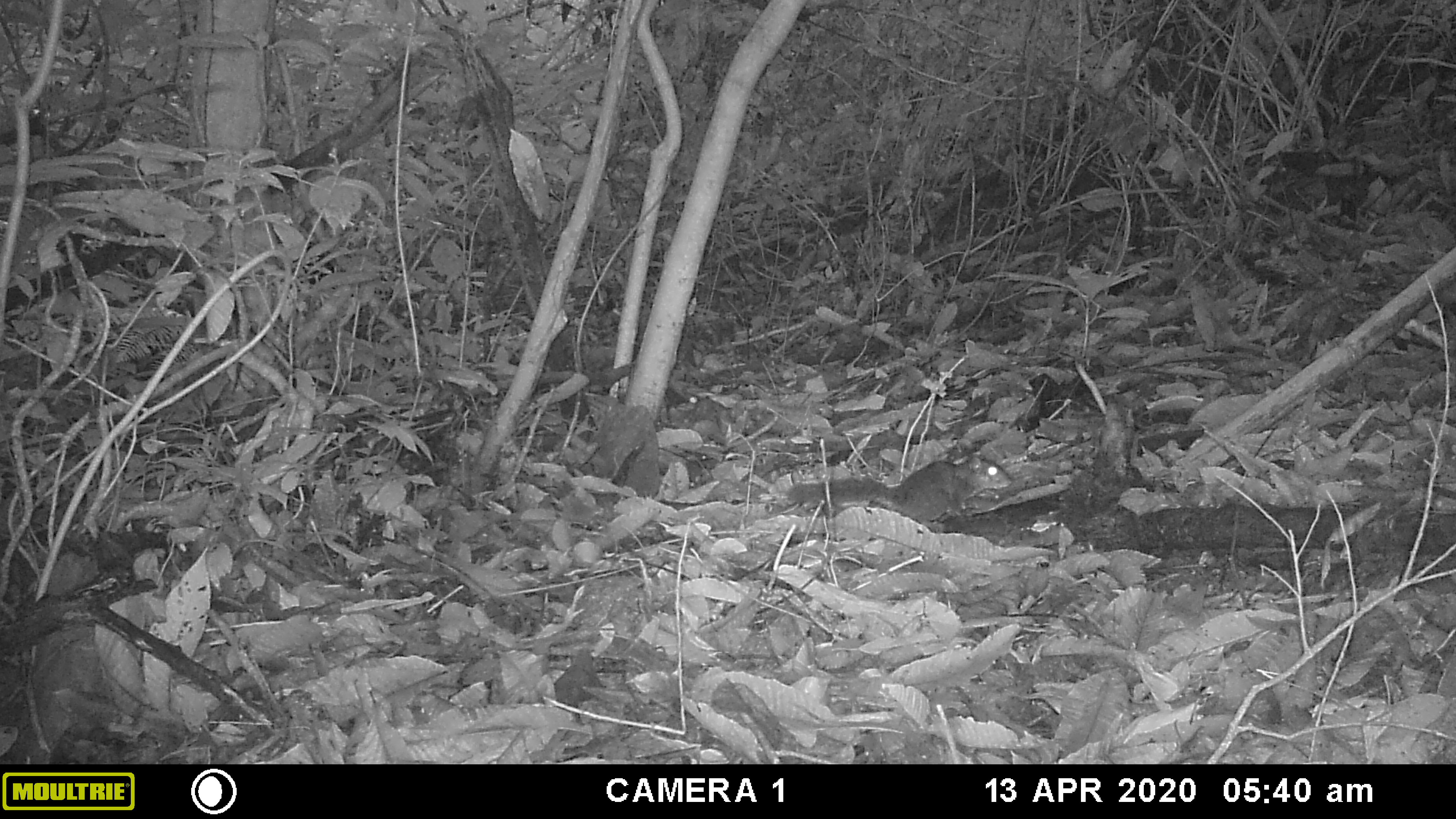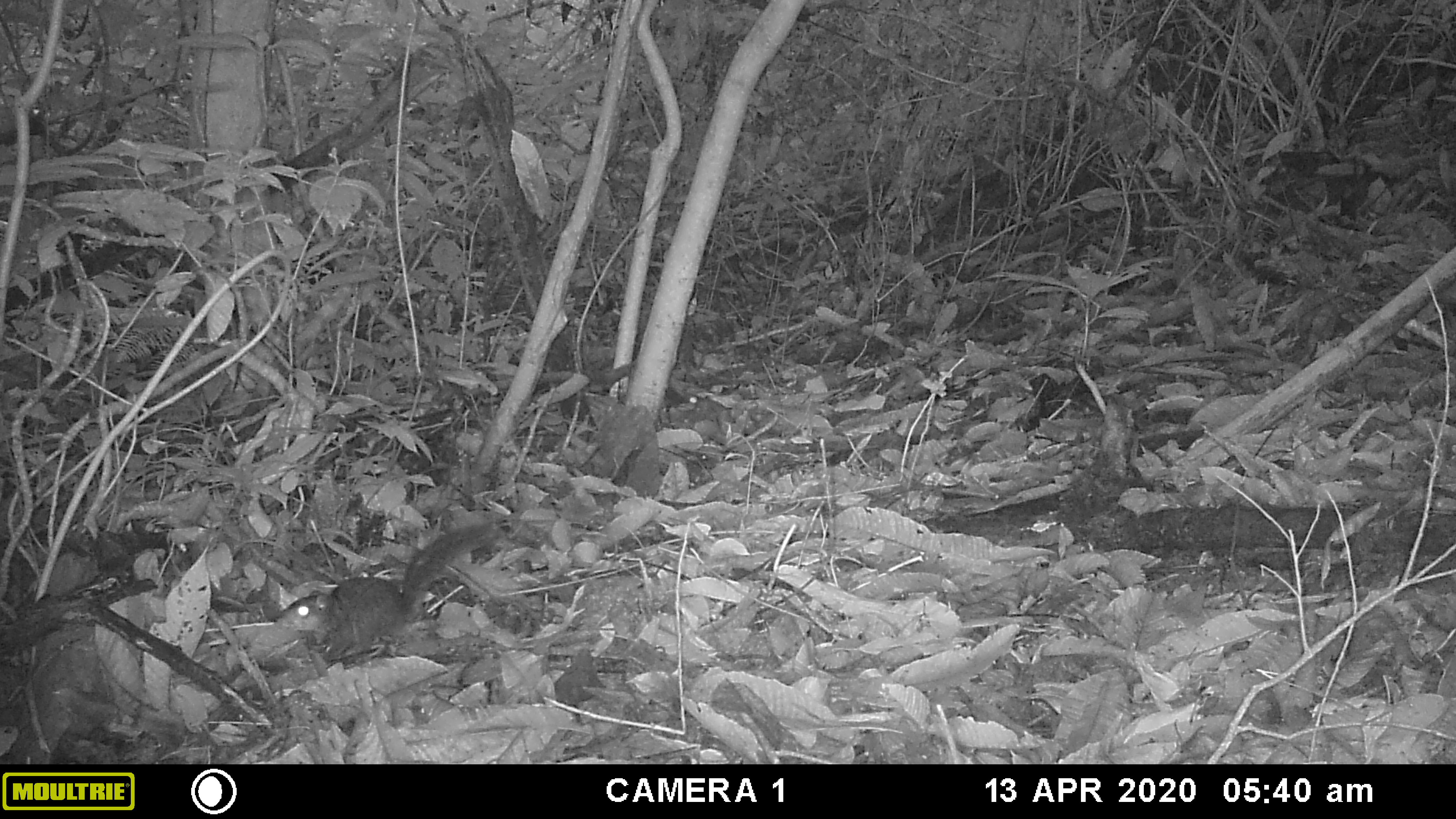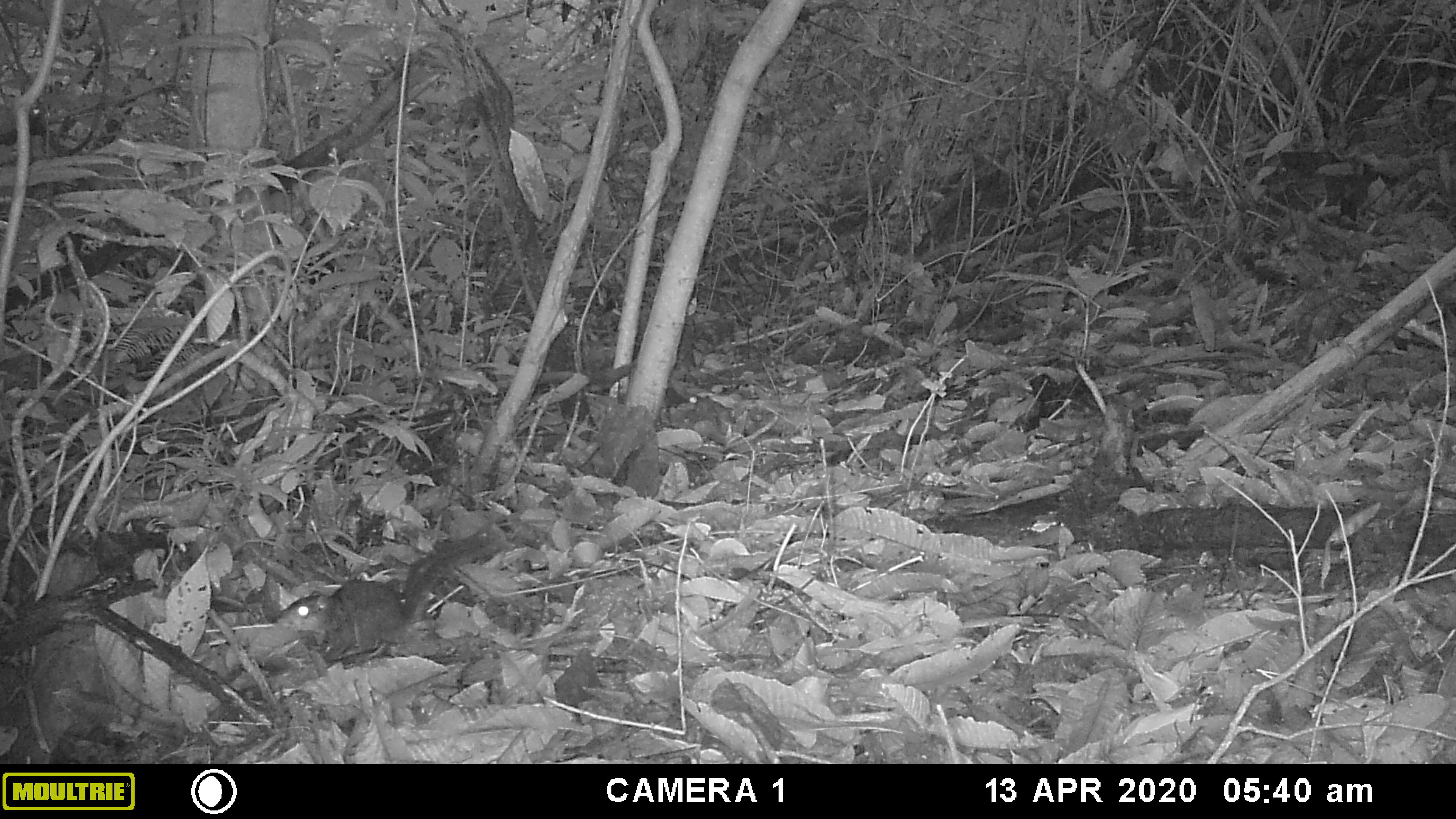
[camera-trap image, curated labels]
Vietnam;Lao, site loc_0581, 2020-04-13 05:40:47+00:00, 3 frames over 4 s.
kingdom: Animalia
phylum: Chordata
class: Mammalia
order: Rodentia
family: Sciuridae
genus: Dremomys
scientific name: Dremomys rufigenis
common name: red-cheeked squirrel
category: red cheeked squirrel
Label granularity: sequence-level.